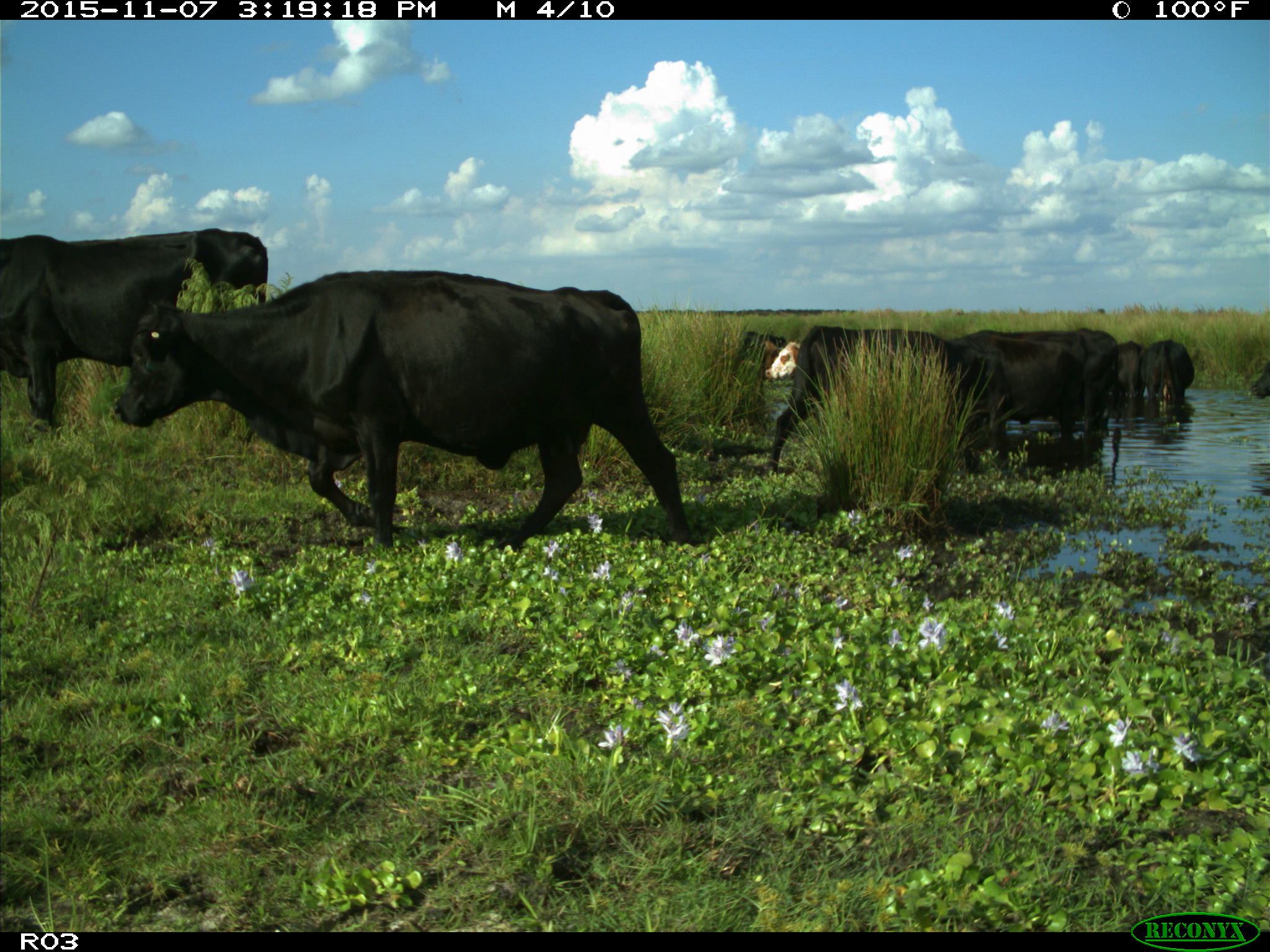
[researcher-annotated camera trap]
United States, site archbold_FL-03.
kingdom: Animalia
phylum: Chordata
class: Mammalia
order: Artiodactyla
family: Bovidae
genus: Bos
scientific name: Bos taurus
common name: domestic cow